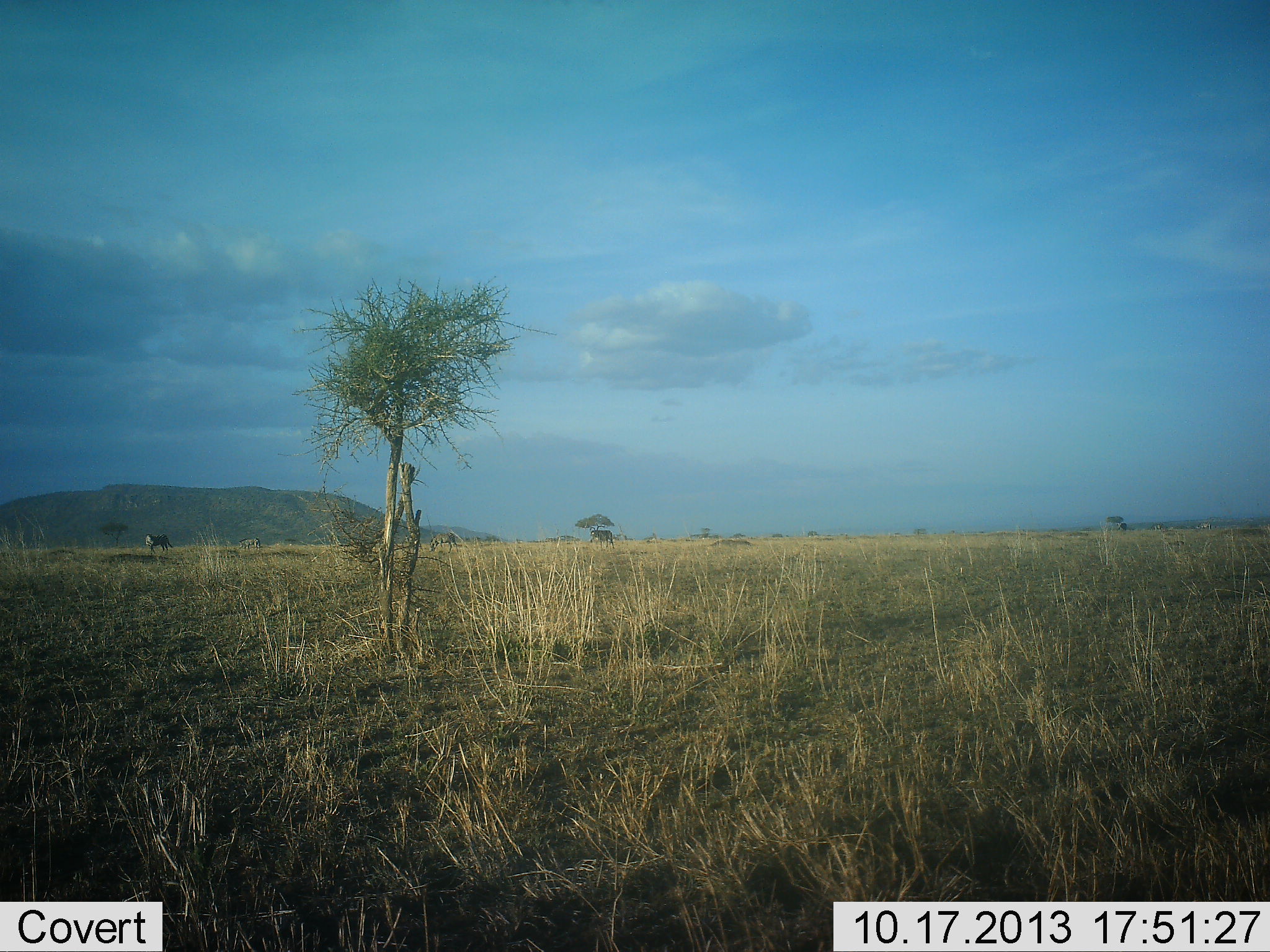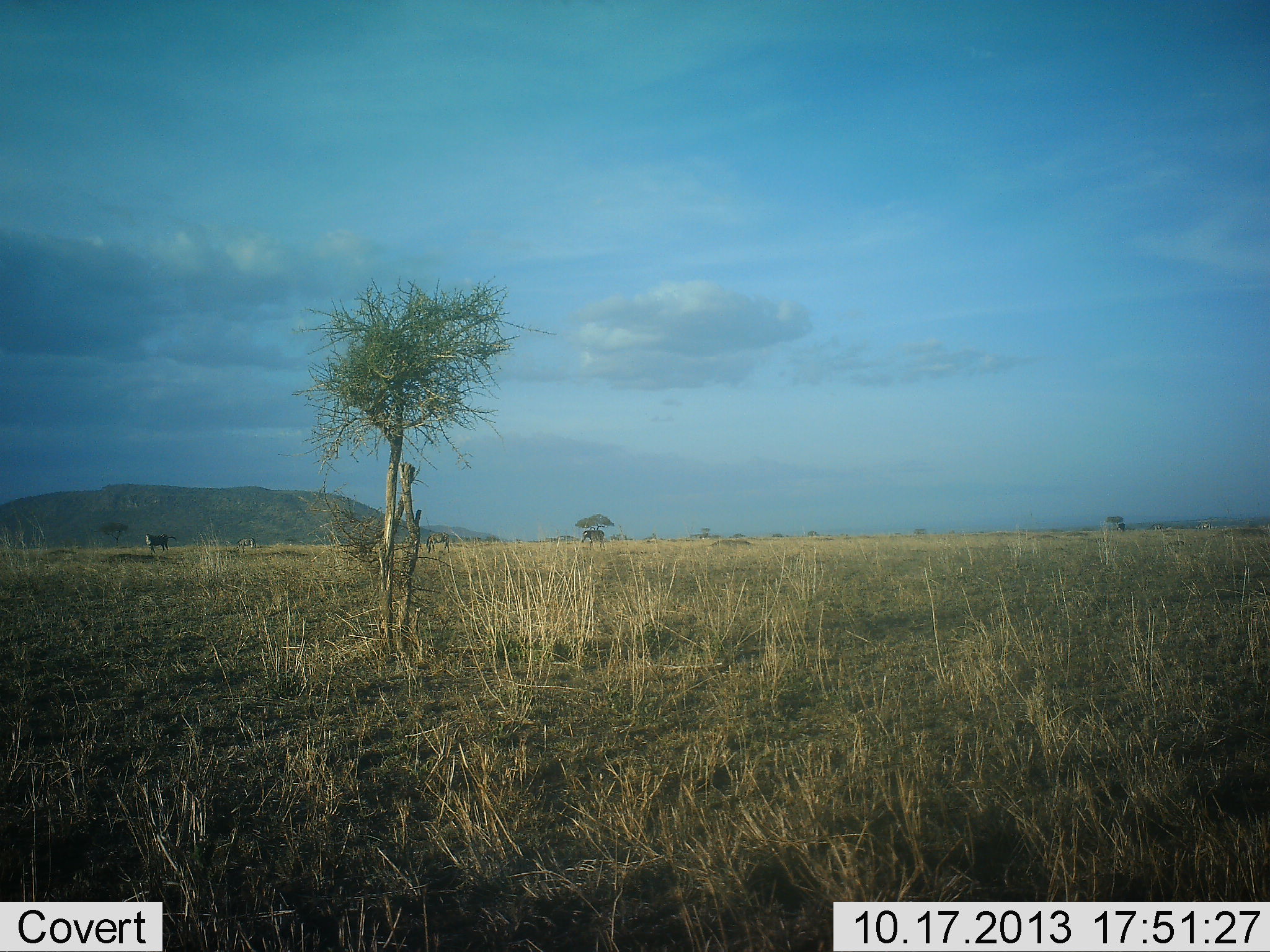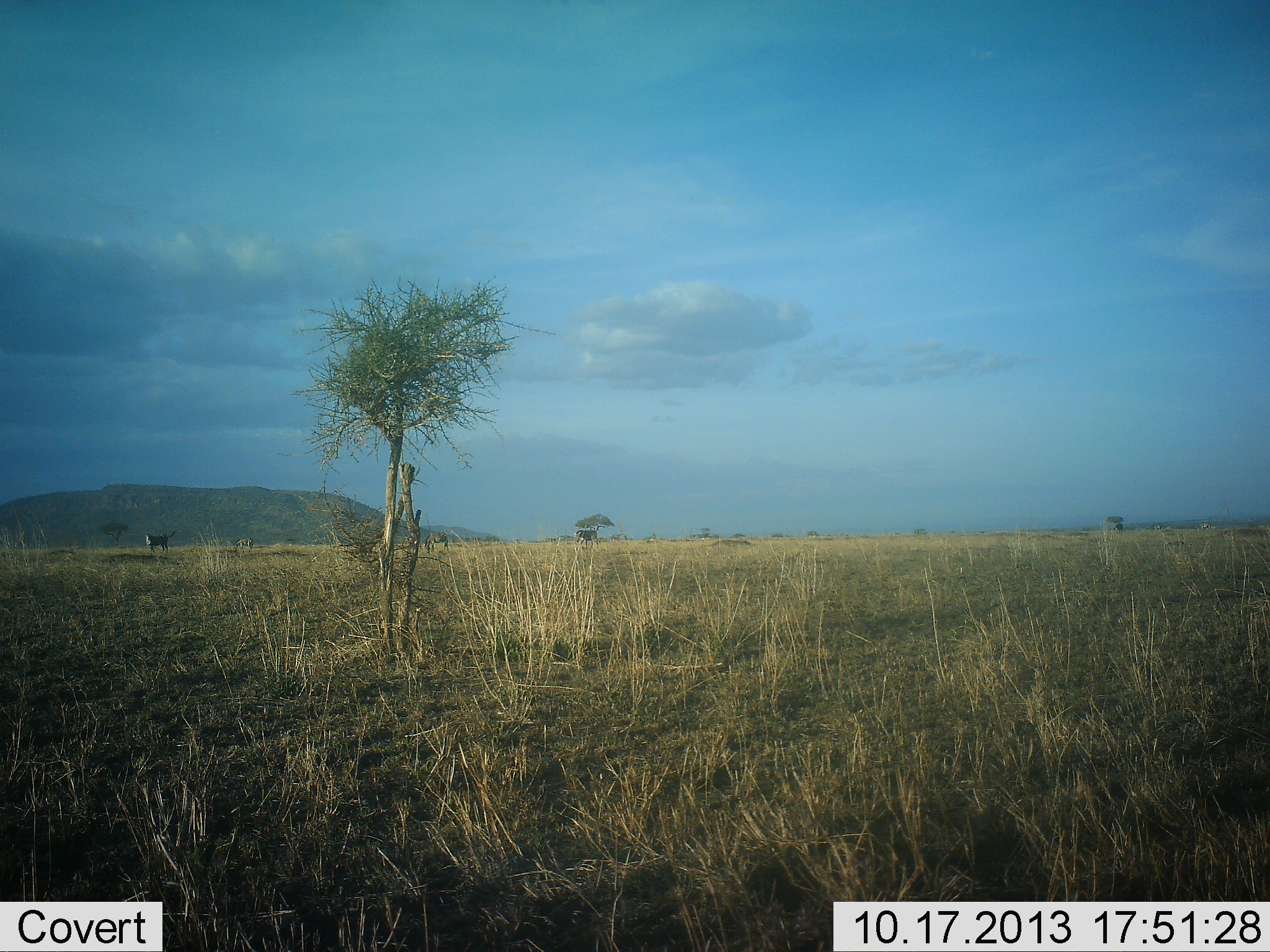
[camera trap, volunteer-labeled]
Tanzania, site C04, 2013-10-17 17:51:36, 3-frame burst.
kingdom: Animalia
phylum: Chordata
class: Mammalia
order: Perissodactyla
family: Equidae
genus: Equus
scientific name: Equus quagga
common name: plains zebra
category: zebra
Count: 4.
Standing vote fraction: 33%.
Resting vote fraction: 0%.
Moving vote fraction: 89%.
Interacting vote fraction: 0%.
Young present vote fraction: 0%.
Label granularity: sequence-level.